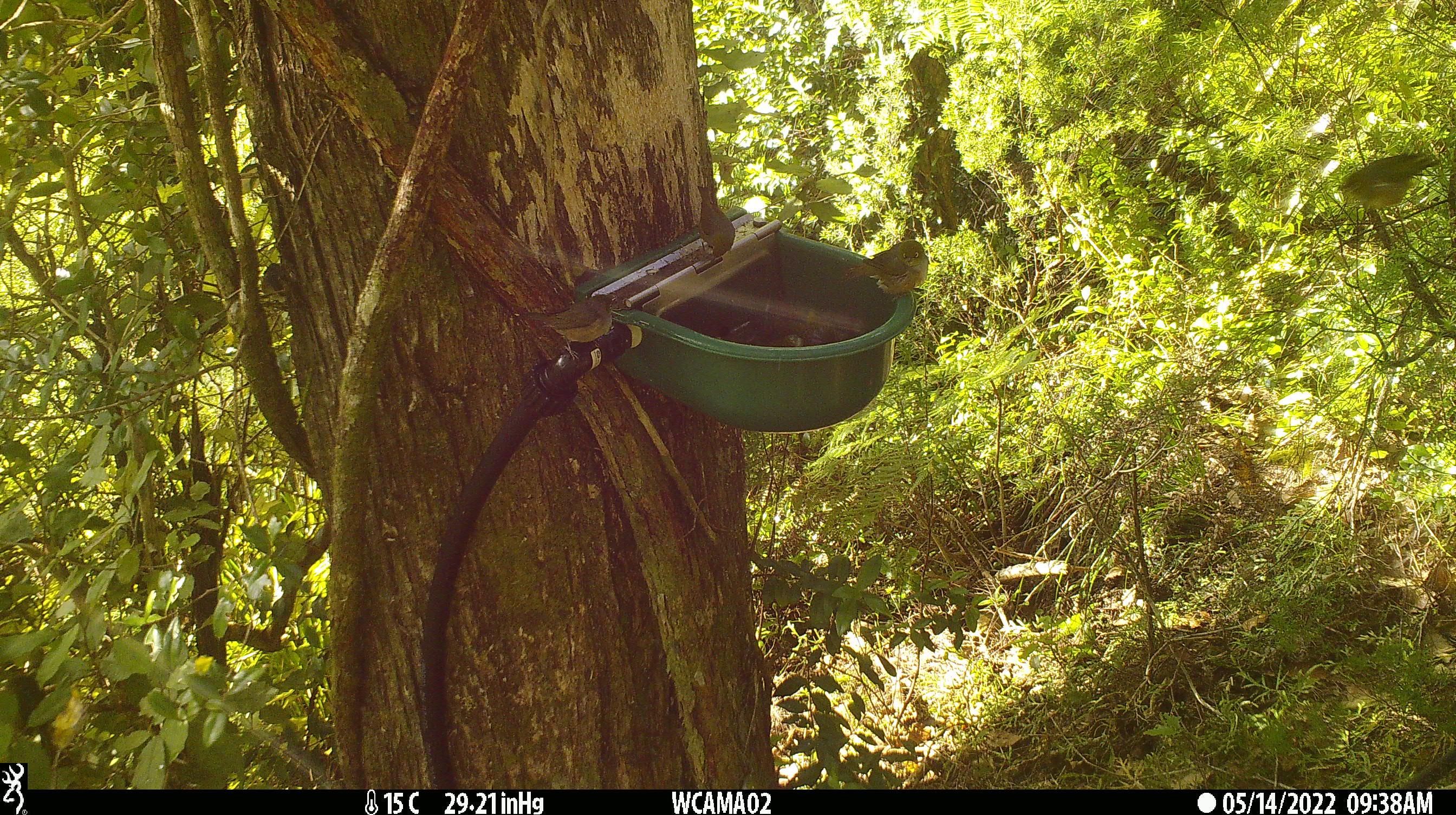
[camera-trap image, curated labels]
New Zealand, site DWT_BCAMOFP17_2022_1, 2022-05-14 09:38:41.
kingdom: Animalia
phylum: Chordata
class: Aves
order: Passeriformes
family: Zosteropidae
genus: Zosterops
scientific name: Zosterops lateralis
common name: silvereye